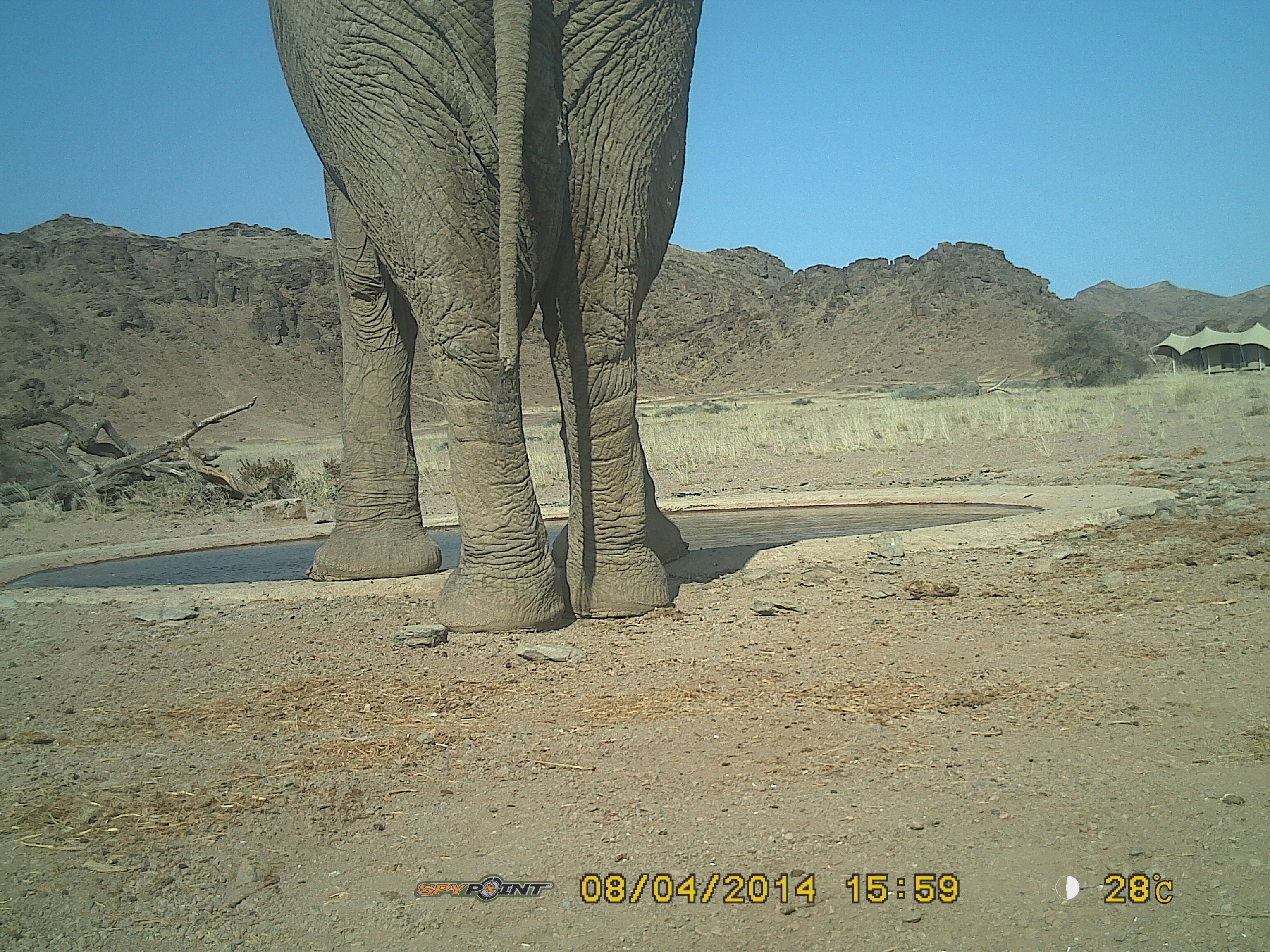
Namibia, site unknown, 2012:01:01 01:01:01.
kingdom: Animalia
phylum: Chordata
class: Mammalia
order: Proboscidea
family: Elephantidae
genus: Loxodonta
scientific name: Loxodonta africana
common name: african elephant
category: loxodanta africana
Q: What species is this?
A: Loxodanta africana (african elephant) (Loxodonta africana).